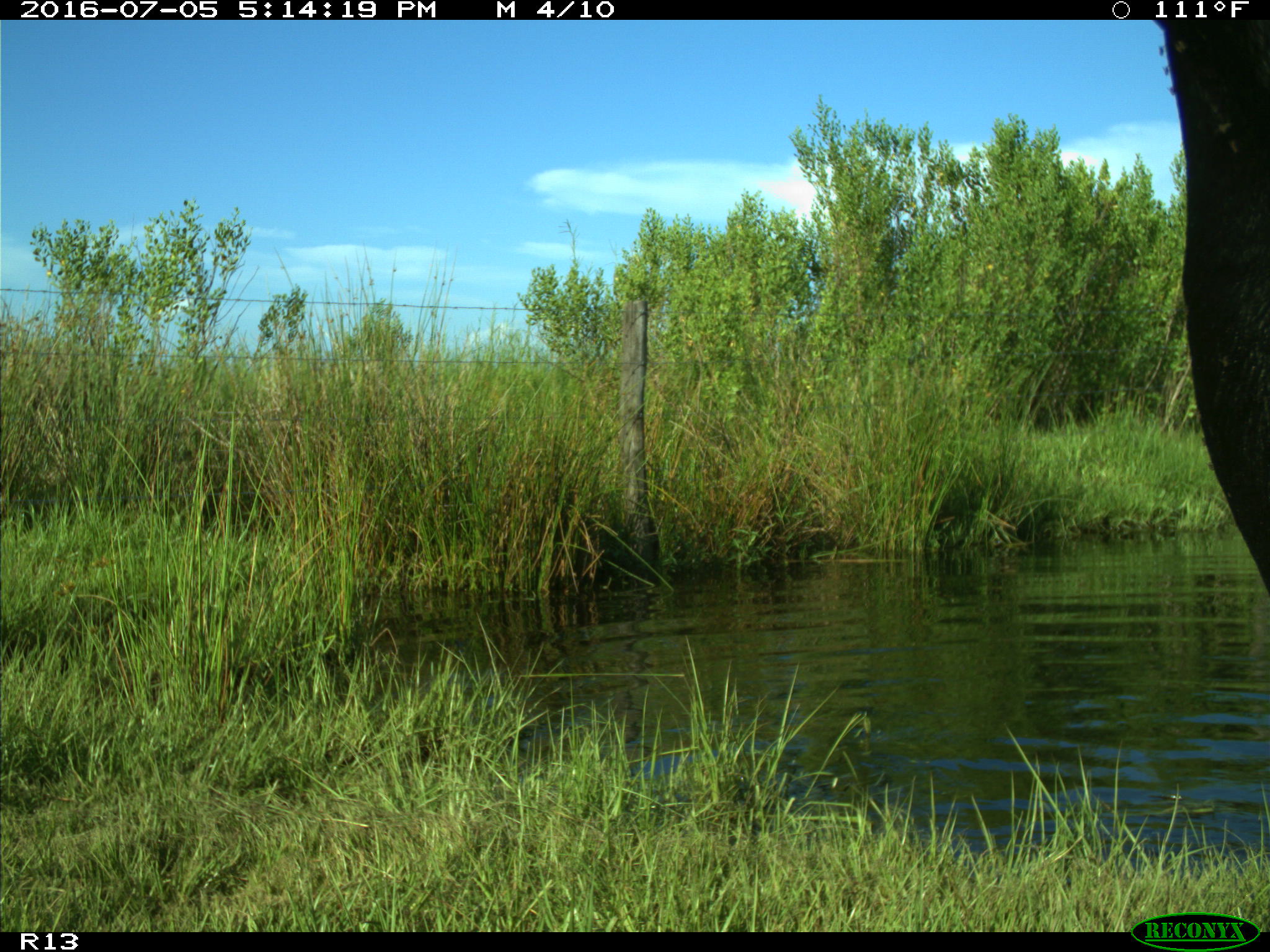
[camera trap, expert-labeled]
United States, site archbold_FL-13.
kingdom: Animalia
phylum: Chordata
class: Mammalia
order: Artiodactyla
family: Bovidae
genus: Bos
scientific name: Bos taurus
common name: domestic cow